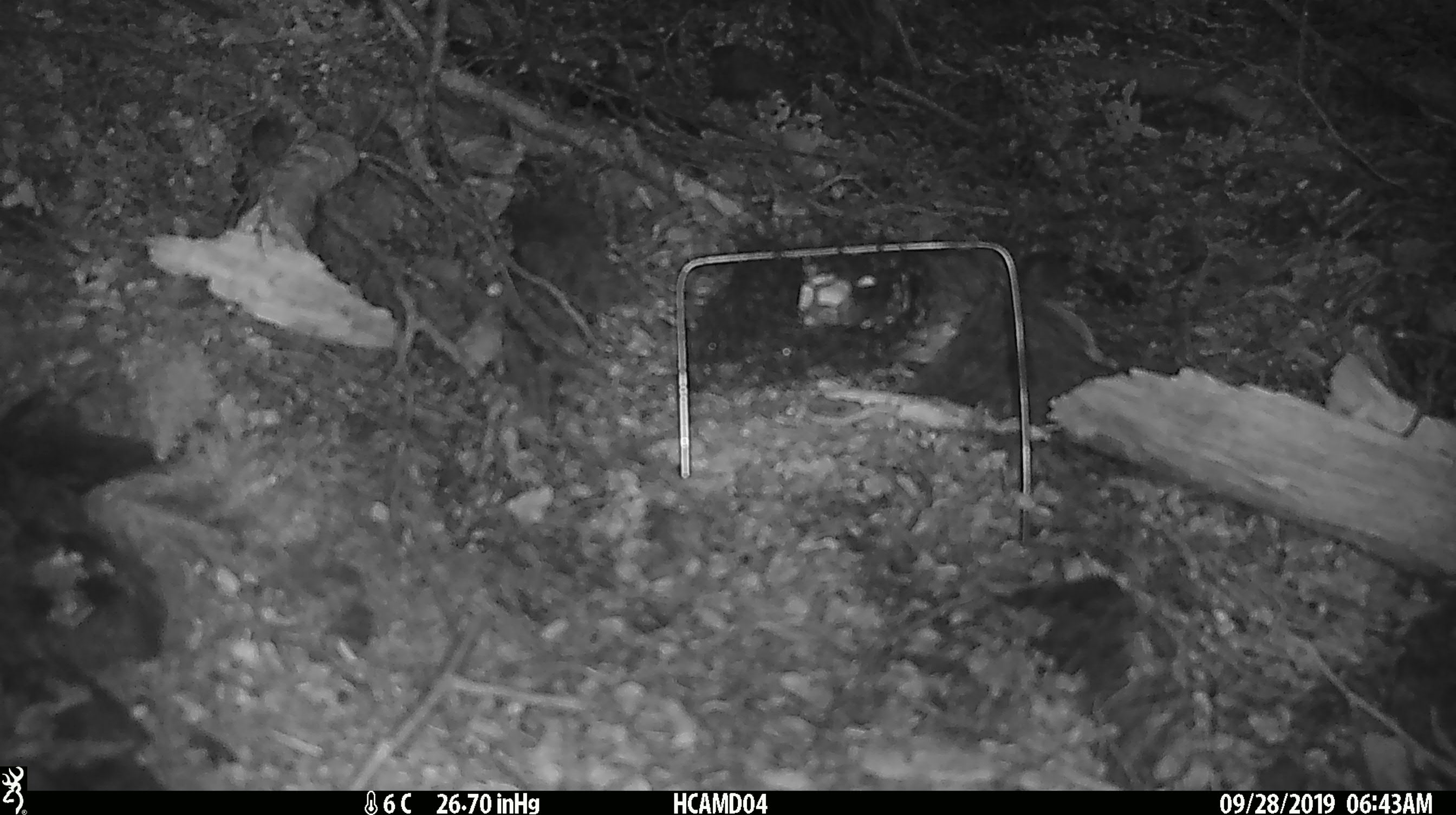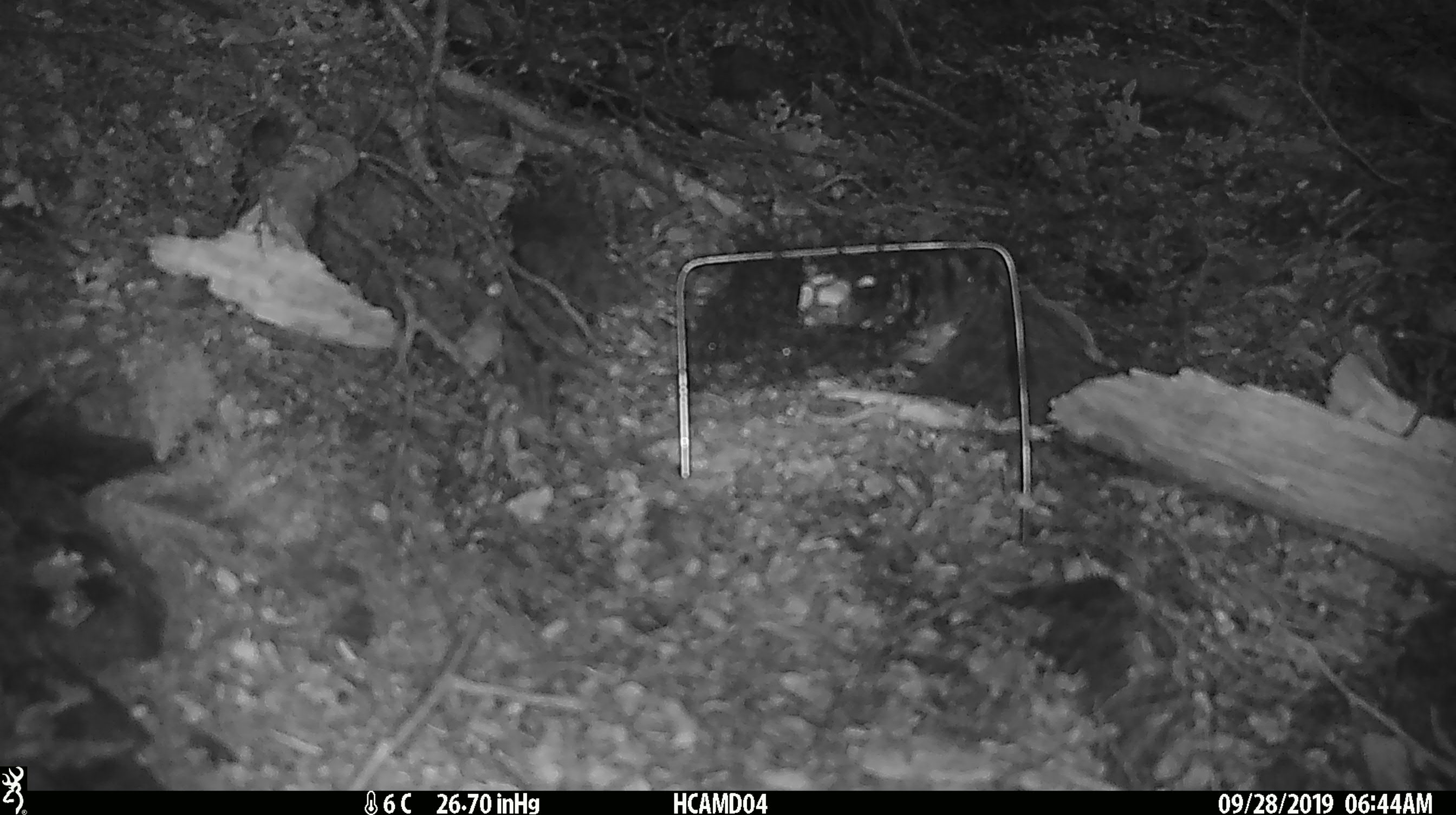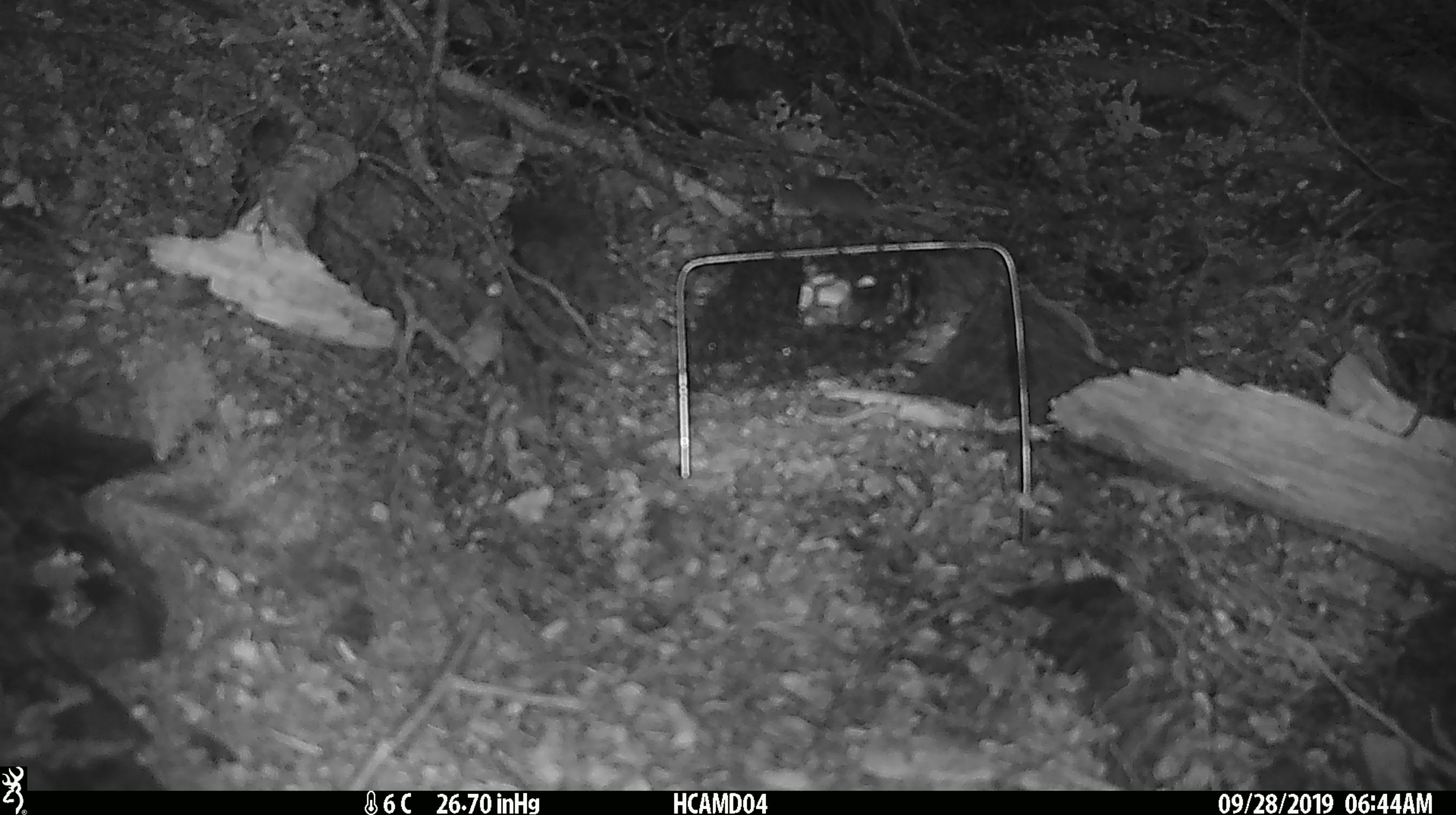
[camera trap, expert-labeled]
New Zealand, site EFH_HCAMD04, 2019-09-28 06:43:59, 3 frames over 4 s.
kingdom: Animalia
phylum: Chordata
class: Mammalia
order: Rodentia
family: Muridae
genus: Mus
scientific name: Mus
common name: mouse